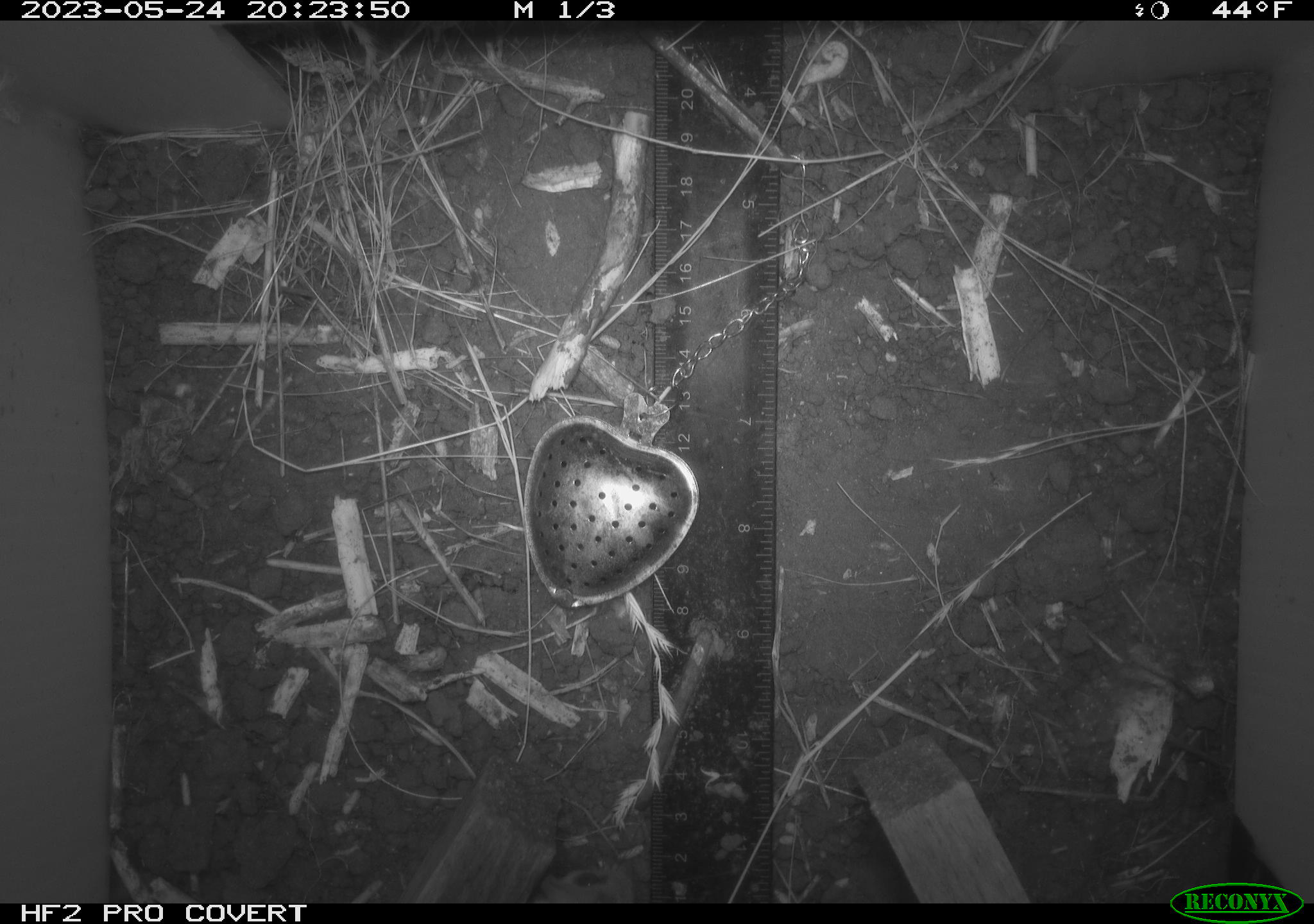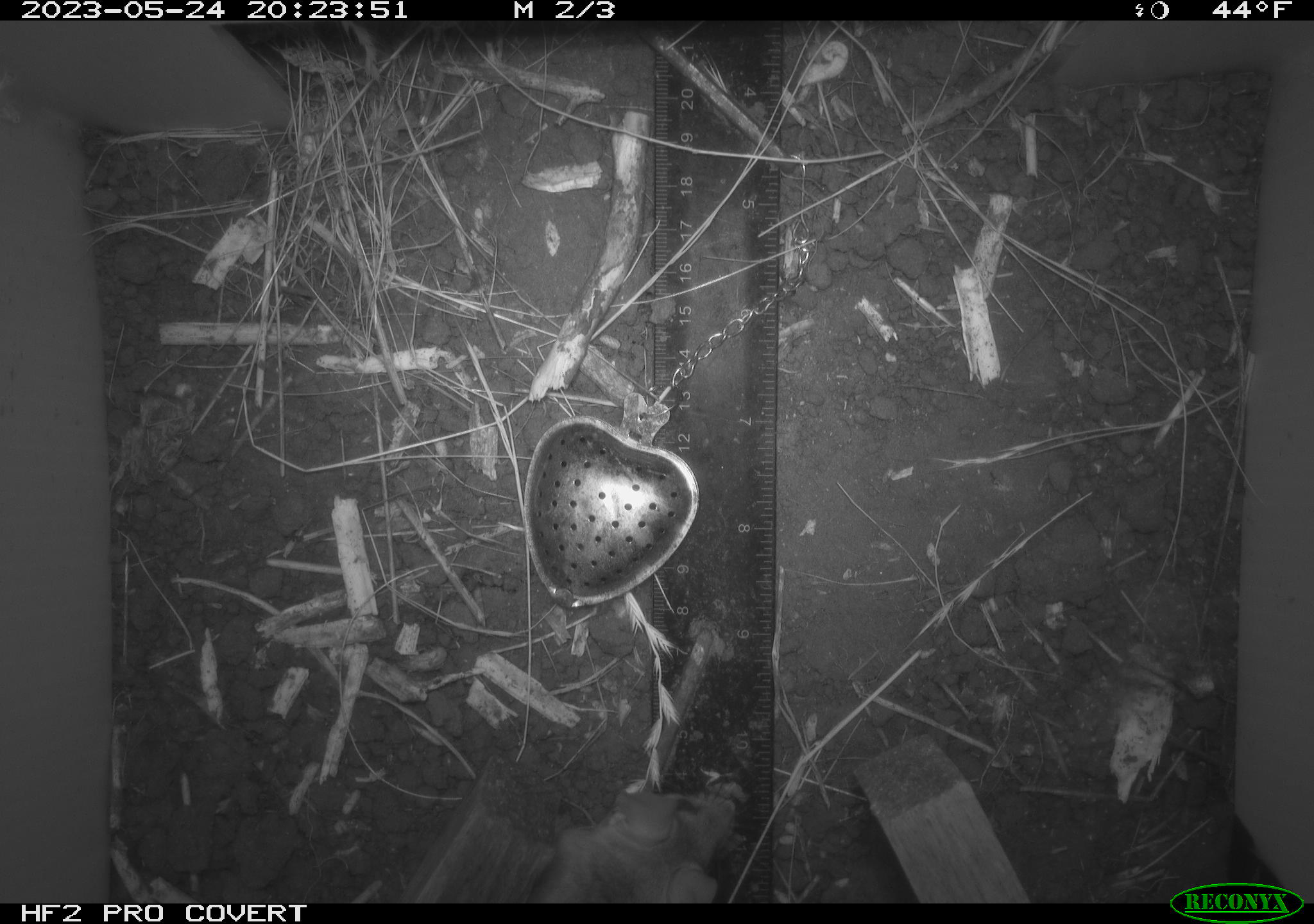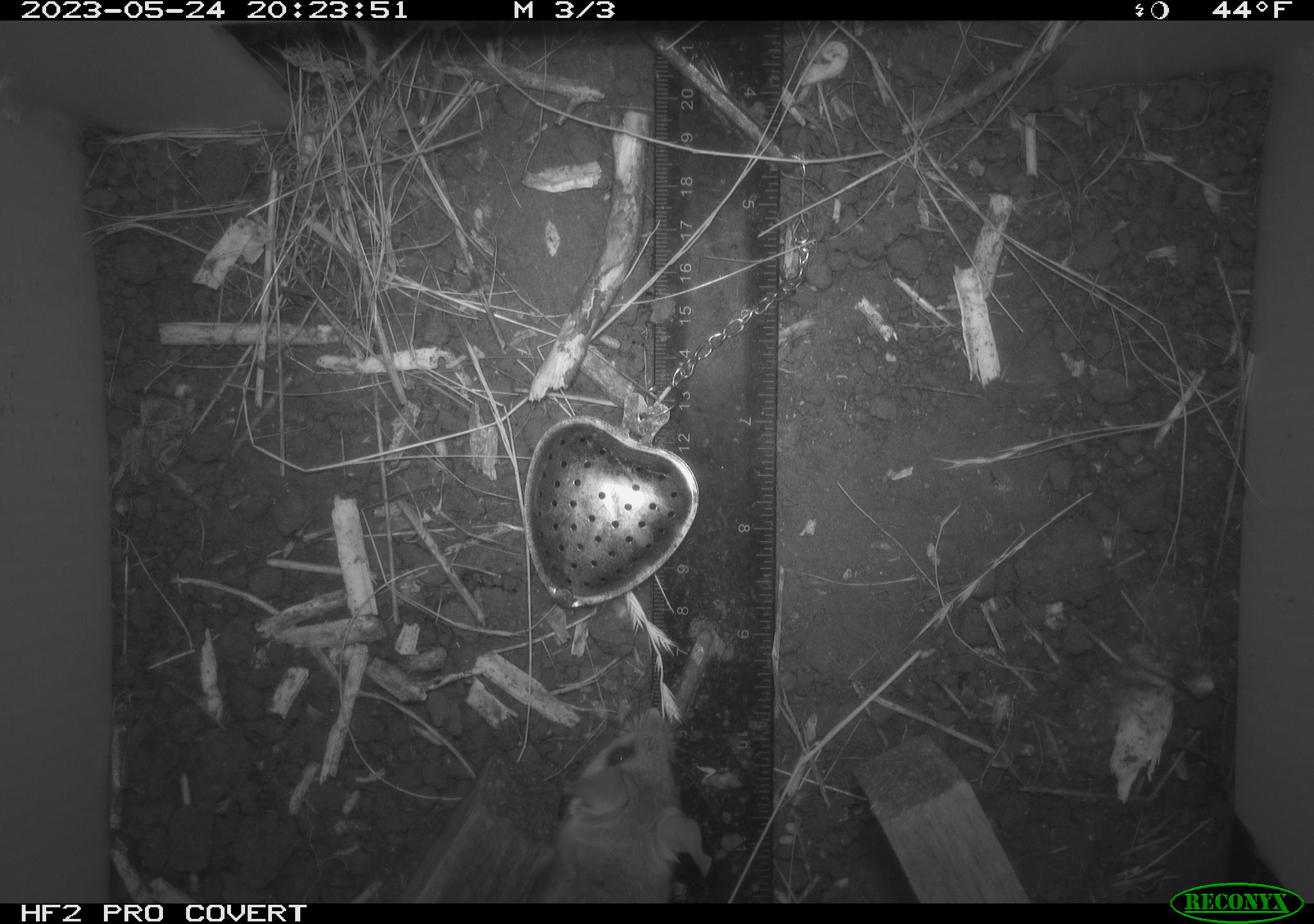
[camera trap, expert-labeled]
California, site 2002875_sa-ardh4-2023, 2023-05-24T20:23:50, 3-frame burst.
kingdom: Animalia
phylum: Chordata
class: Mammalia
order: Rodentia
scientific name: Rodentia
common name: mouse species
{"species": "mouse species (Rodentia)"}